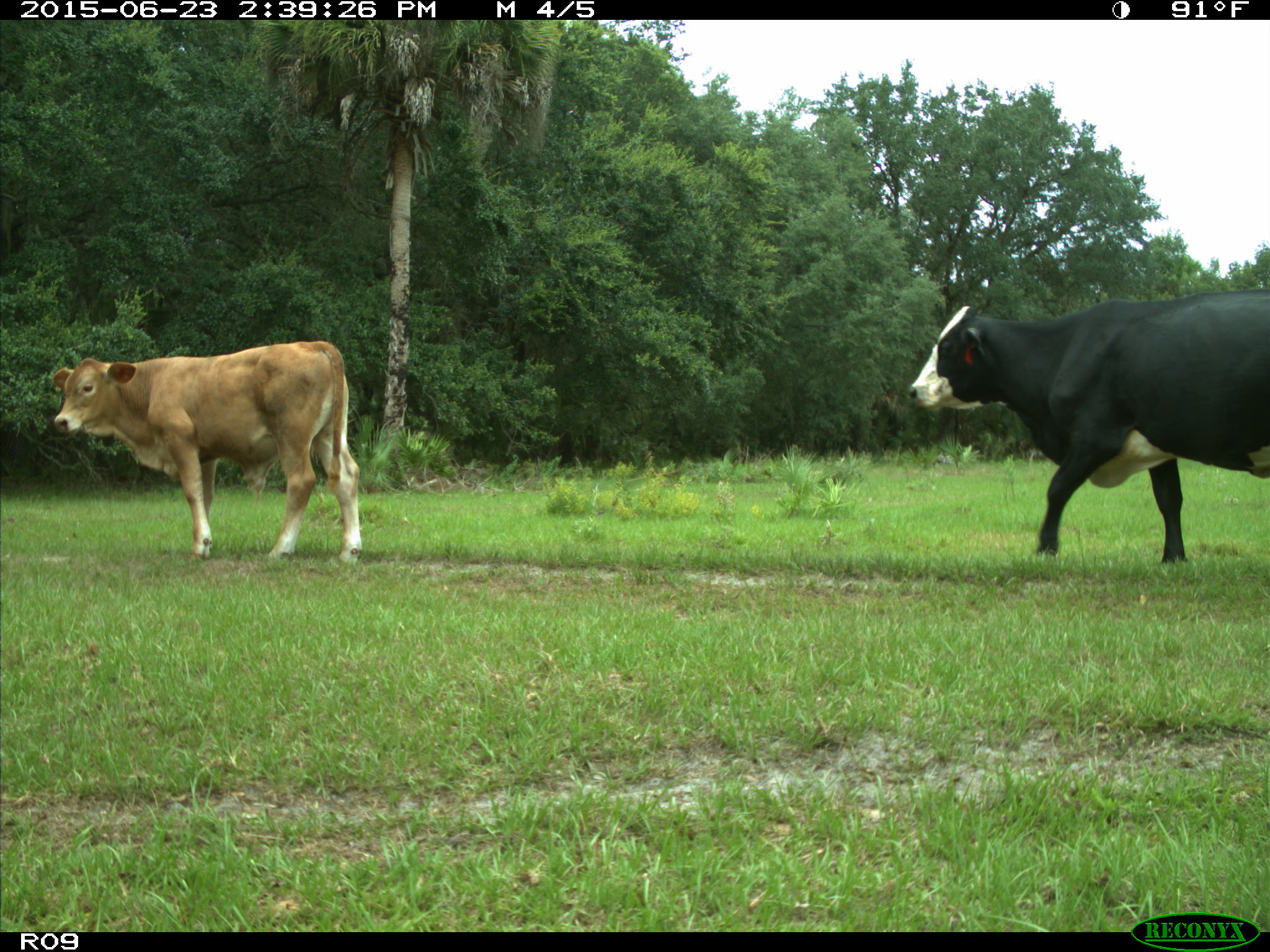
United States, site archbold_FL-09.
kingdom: Animalia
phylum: Chordata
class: Mammalia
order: Artiodactyla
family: Bovidae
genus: Bos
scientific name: Bos taurus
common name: domestic cow